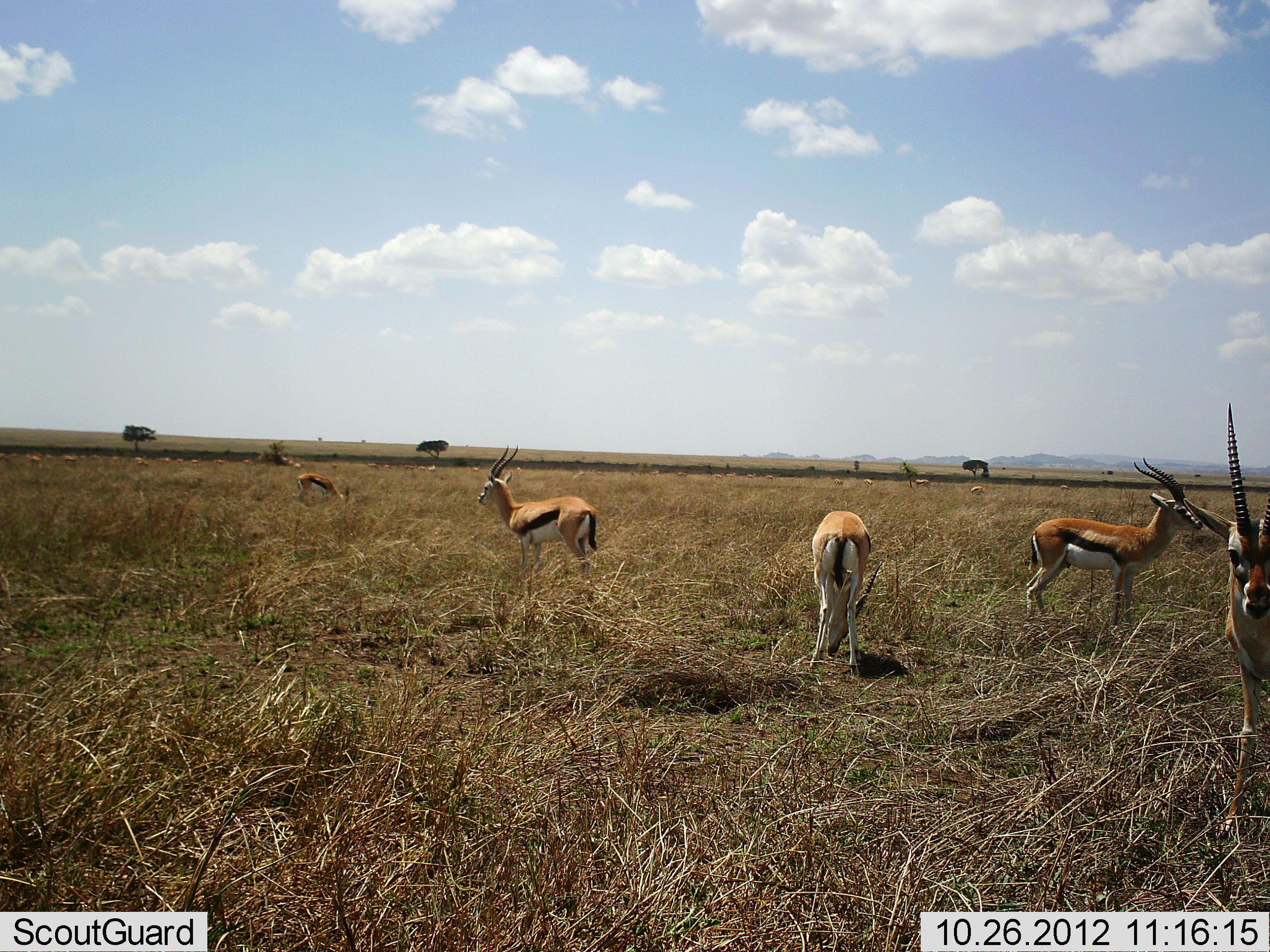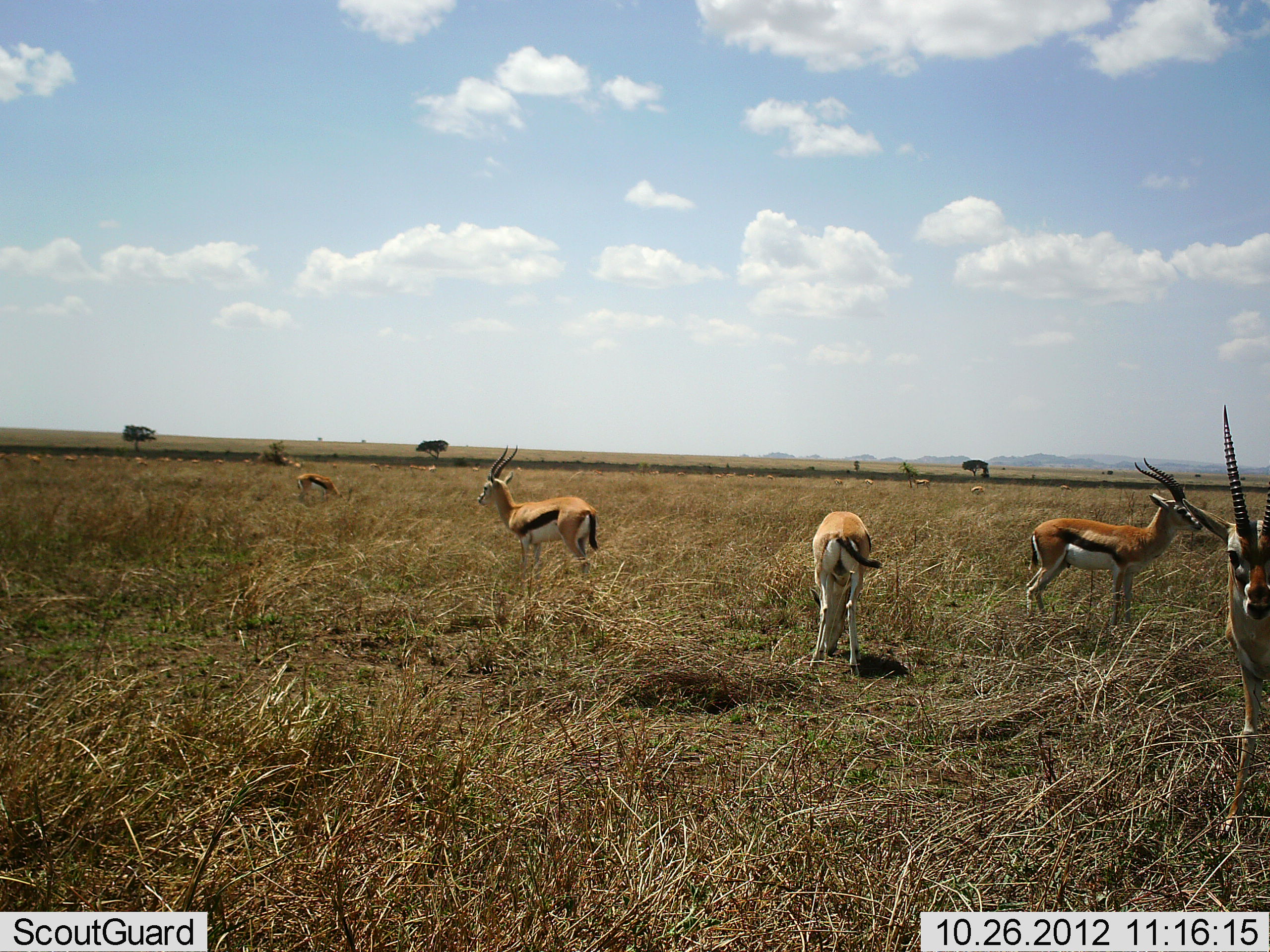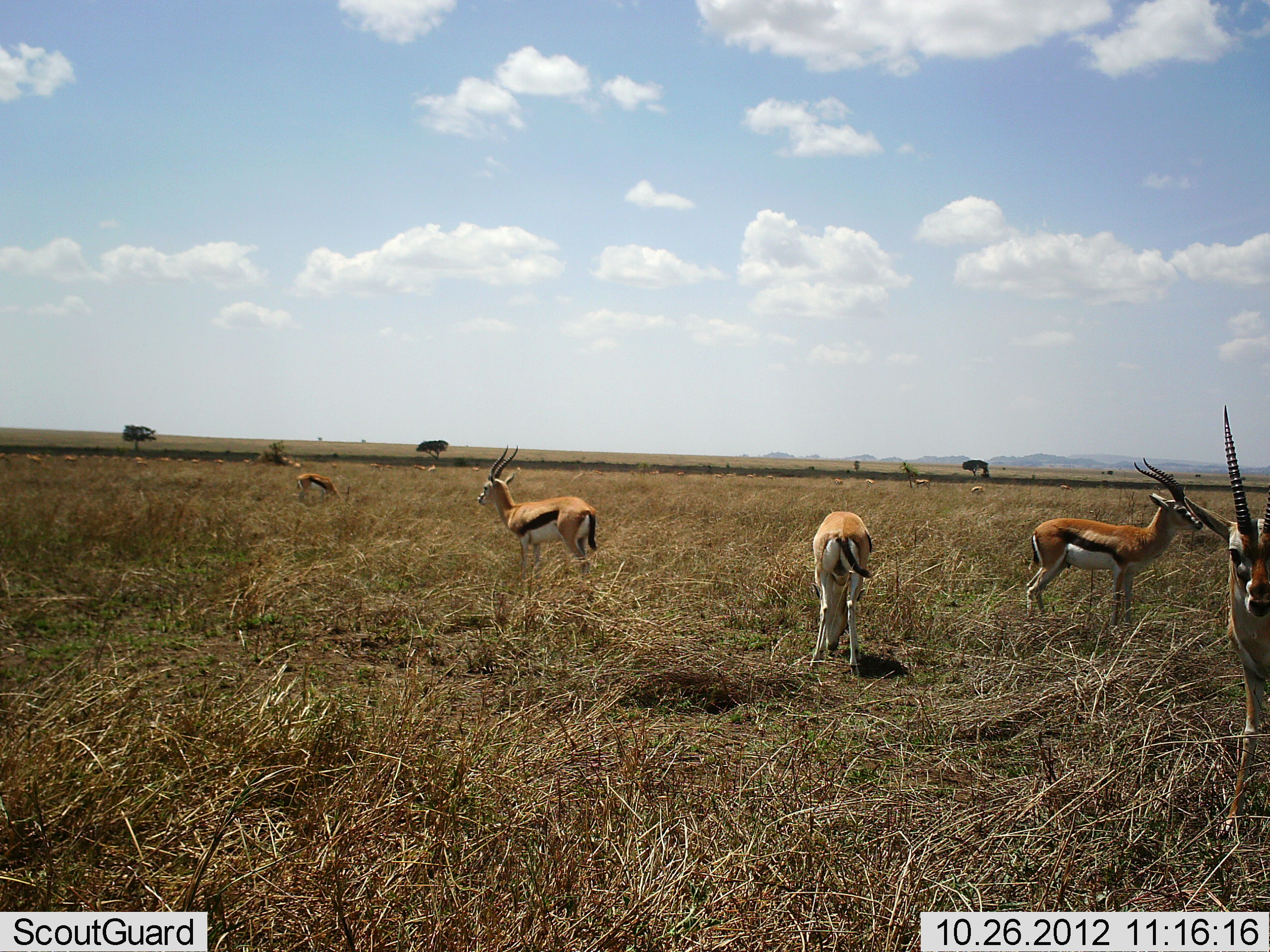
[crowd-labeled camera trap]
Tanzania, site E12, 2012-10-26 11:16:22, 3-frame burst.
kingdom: Animalia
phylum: Chordata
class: Mammalia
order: Artiodactyla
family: Bovidae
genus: Eudorcas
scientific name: Eudorcas thomsonii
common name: thomson's gazelle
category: gazellethomsons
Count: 11-50.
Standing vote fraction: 82%.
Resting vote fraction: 9%.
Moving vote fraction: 18%.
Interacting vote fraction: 0%.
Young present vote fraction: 0%.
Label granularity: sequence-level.